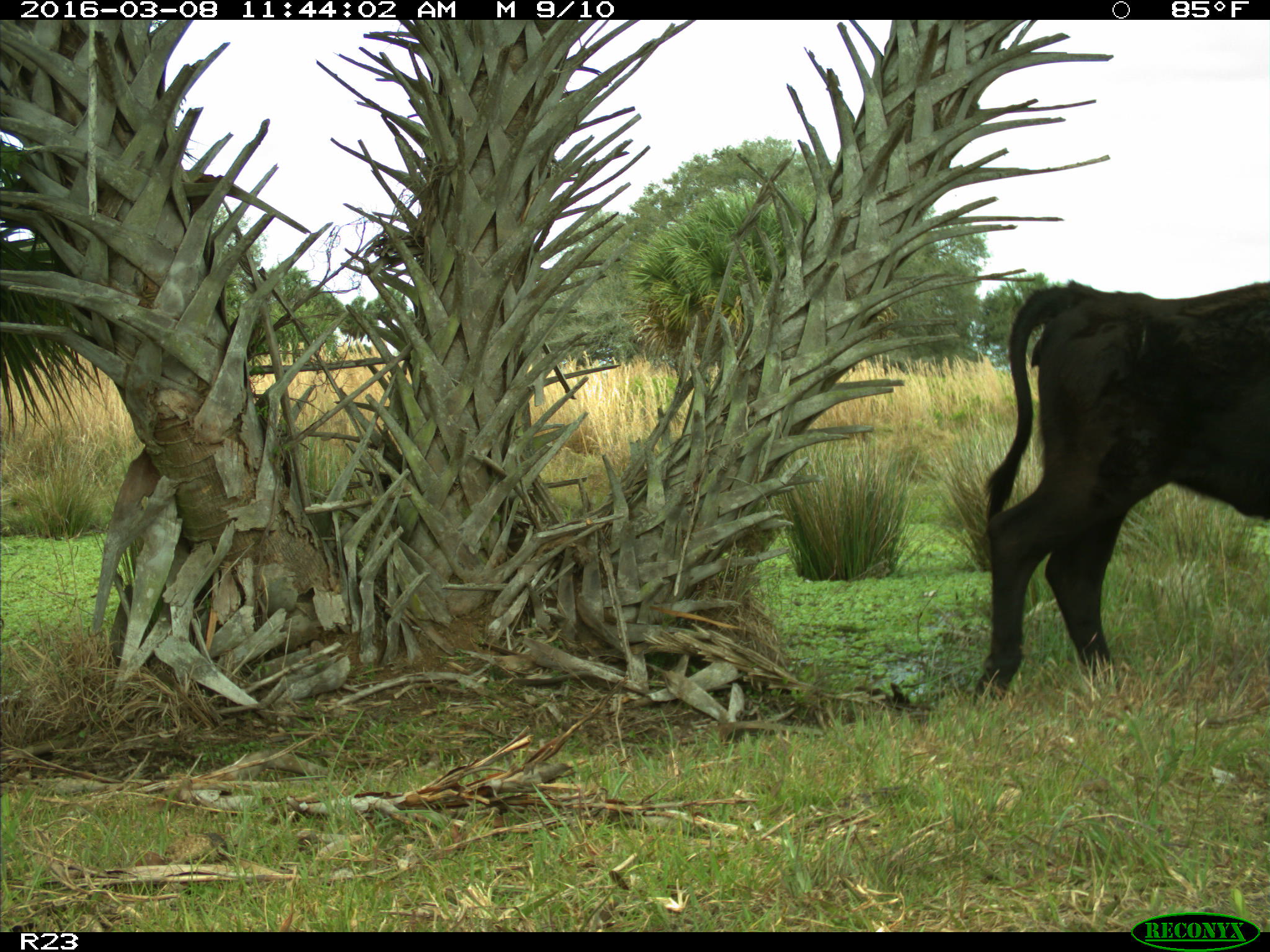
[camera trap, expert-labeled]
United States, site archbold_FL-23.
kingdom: Animalia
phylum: Chordata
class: Mammalia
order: Artiodactyla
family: Bovidae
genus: Bos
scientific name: Bos taurus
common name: domestic cow